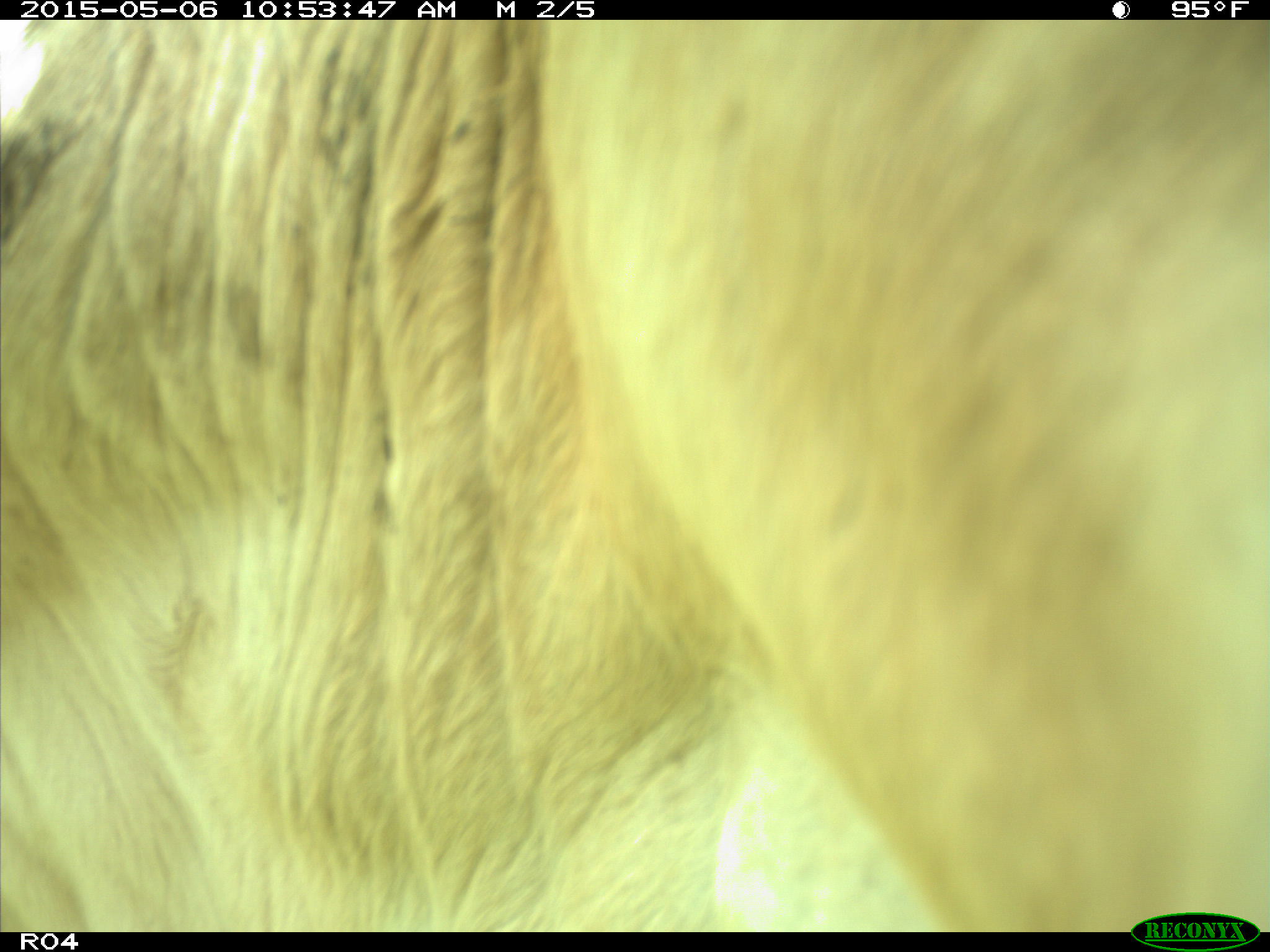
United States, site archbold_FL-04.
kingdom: Animalia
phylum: Chordata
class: Mammalia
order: Artiodactyla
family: Bovidae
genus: Bos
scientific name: Bos taurus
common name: domestic cow